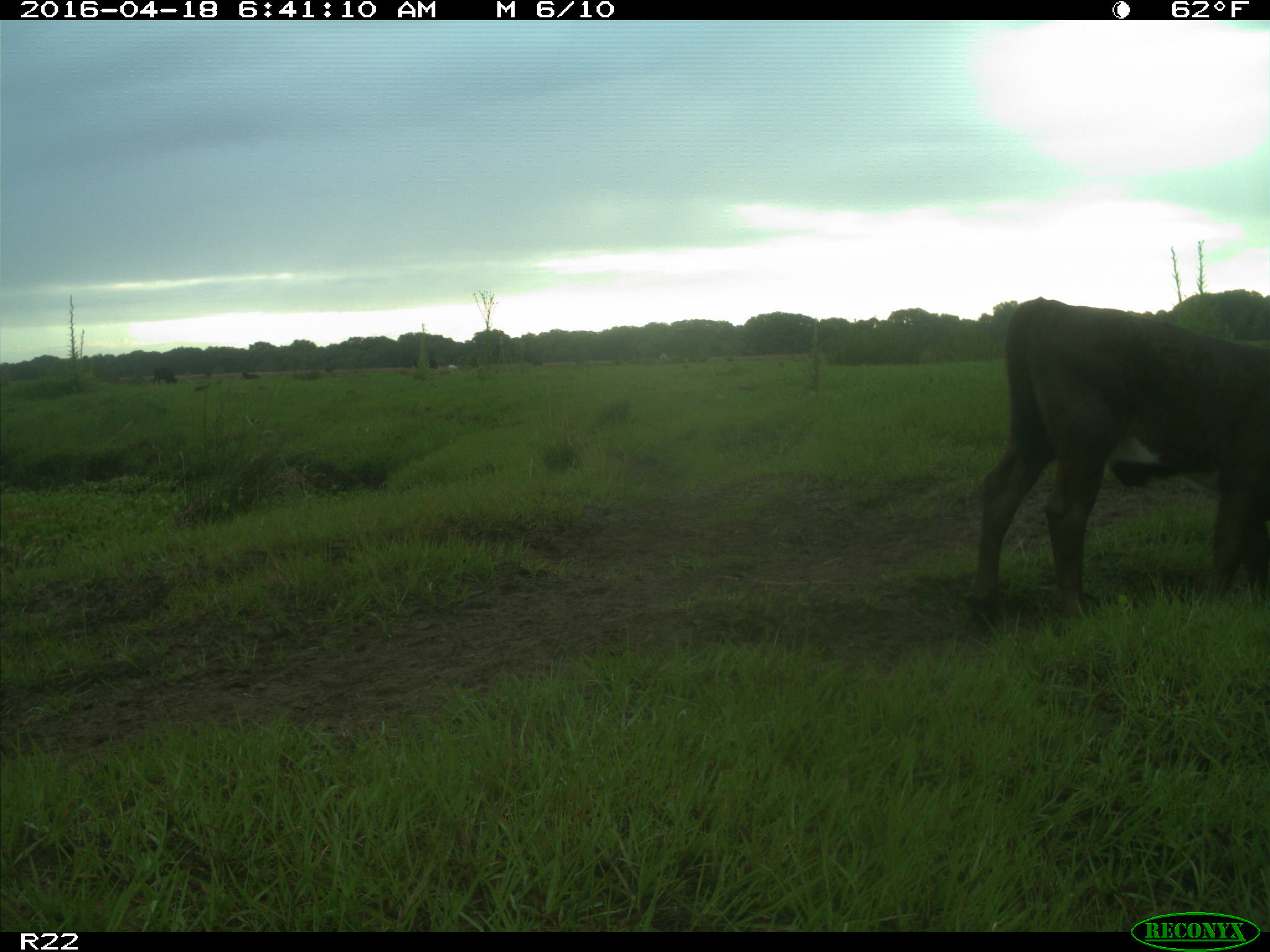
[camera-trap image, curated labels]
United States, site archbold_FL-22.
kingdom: Animalia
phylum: Chordata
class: Mammalia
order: Artiodactyla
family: Bovidae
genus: Bos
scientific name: Bos taurus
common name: domestic cow